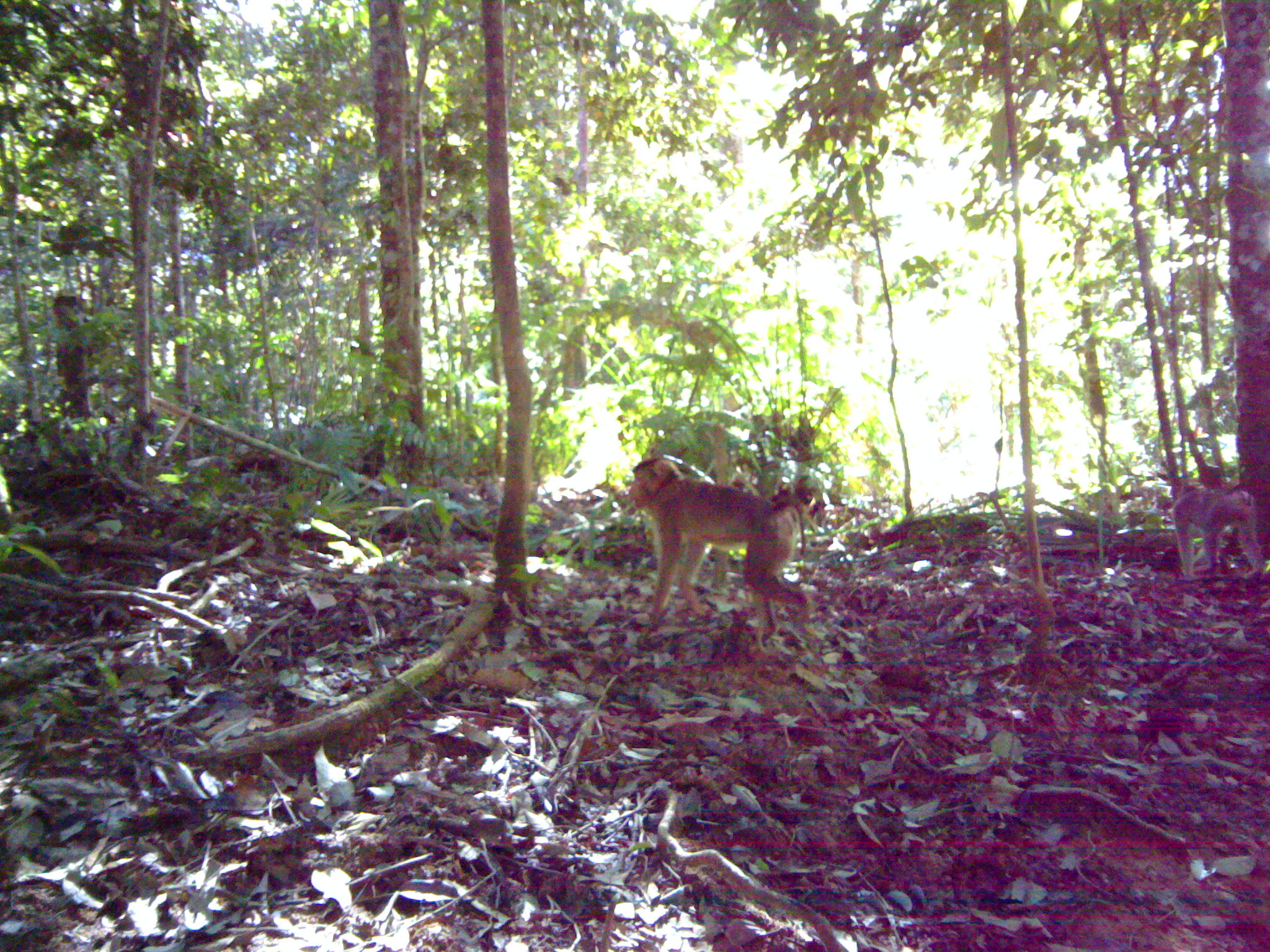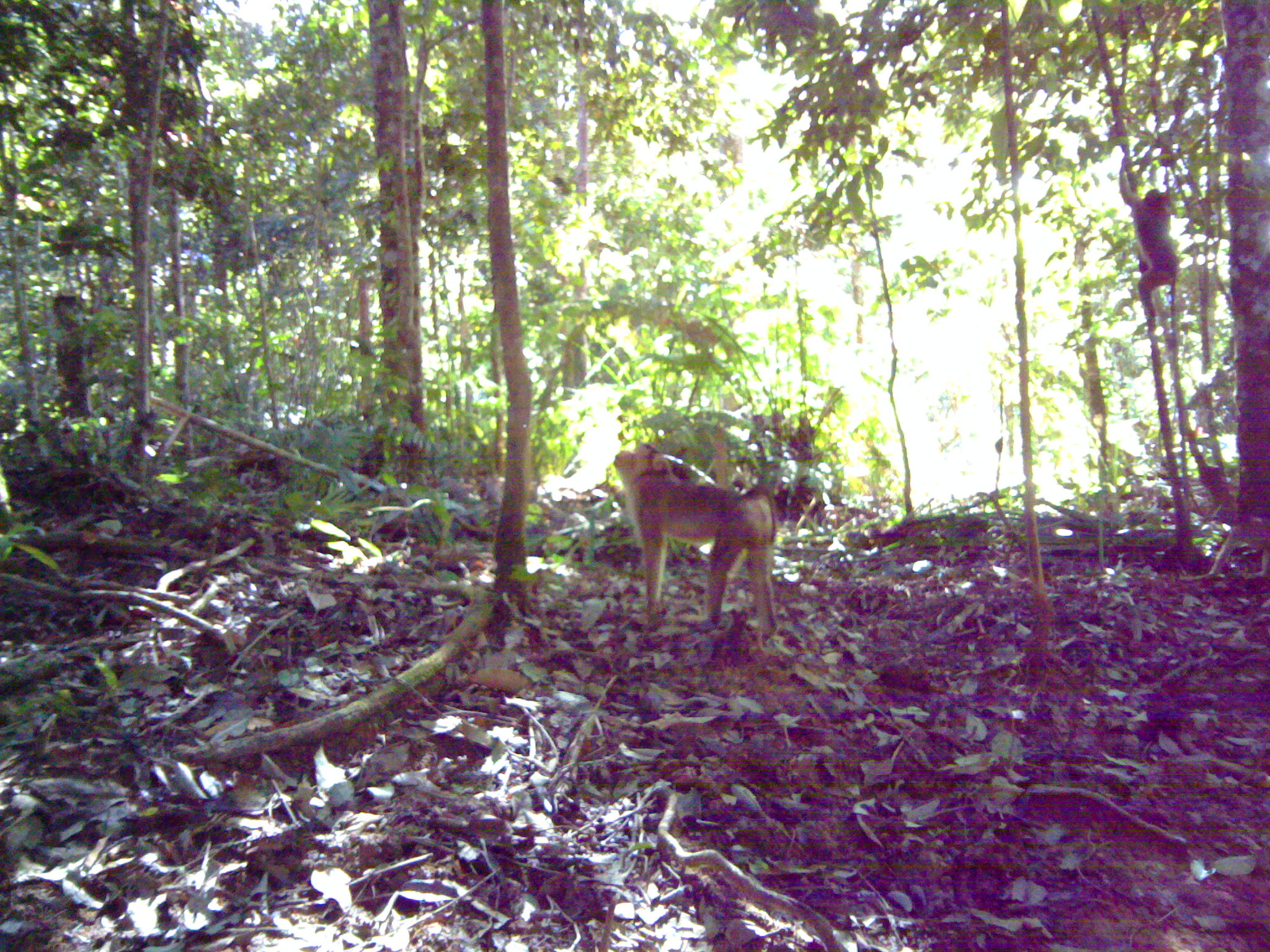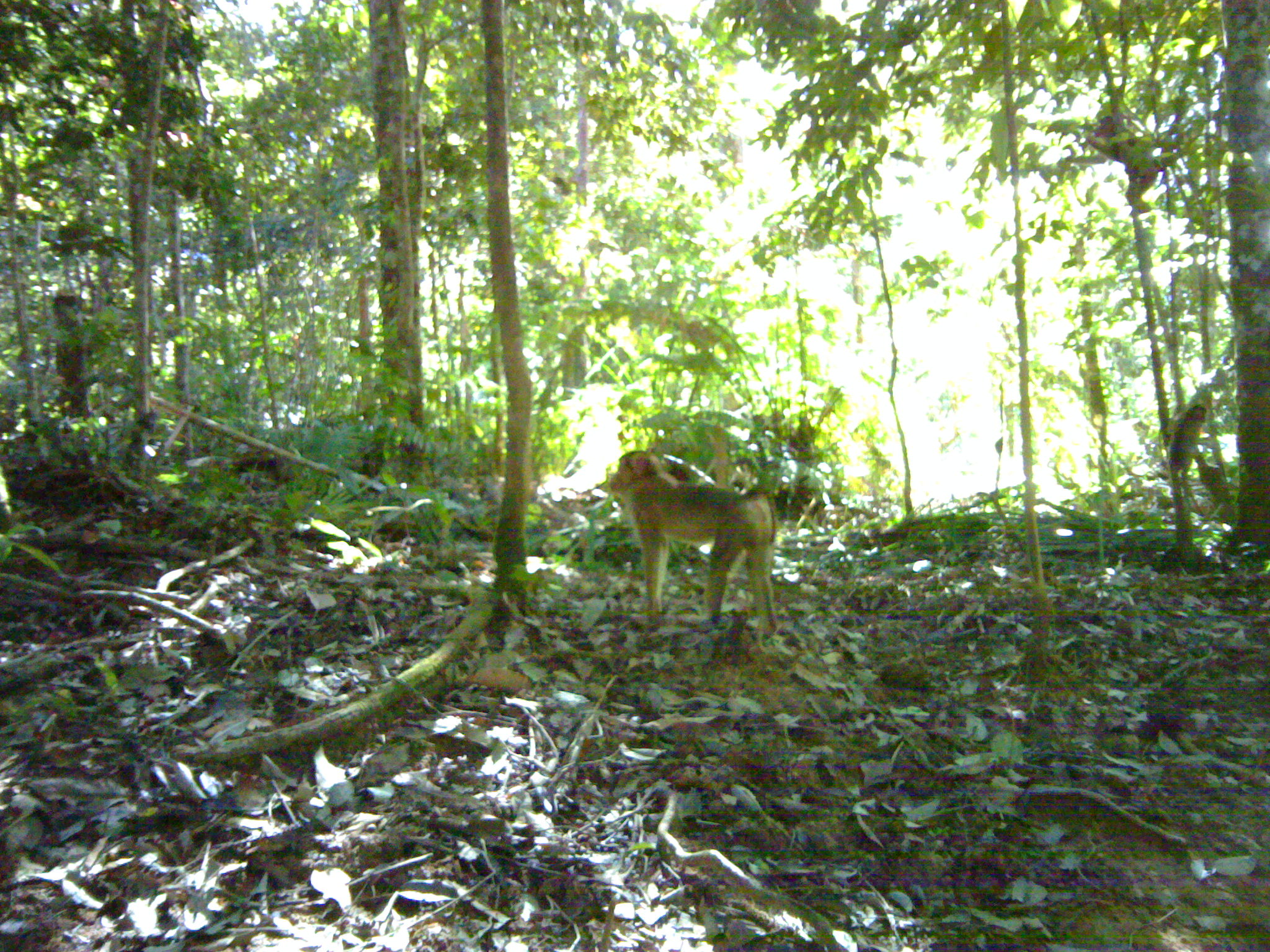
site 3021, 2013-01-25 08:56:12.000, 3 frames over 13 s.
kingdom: Animalia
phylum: Chordata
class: Mammalia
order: Primates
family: Cercopithecidae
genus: Macaca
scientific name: Macaca nemestrina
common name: southern pig-tailed macaque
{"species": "Macaca nemestrina (southern pig-tailed macaque)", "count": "2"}